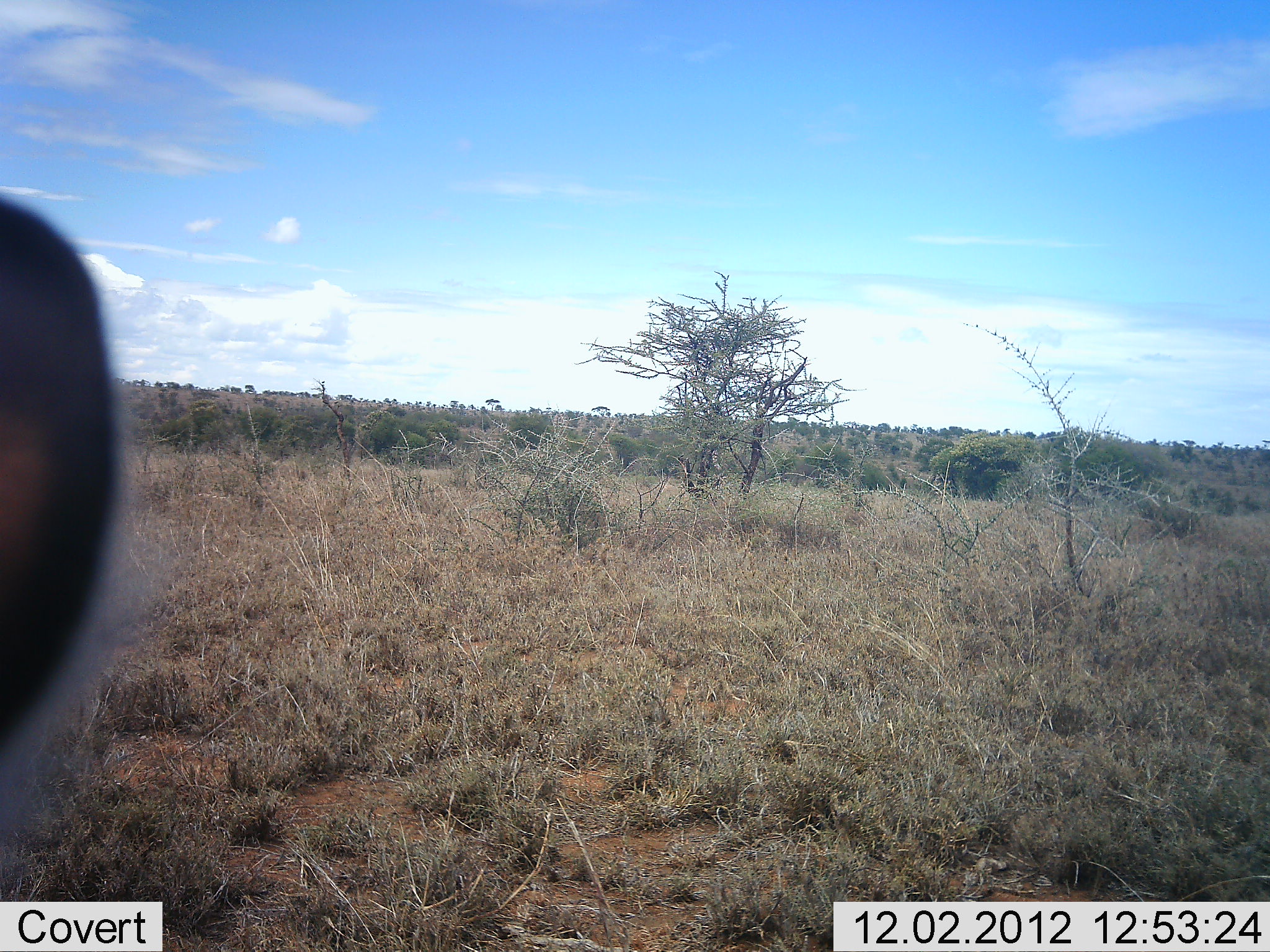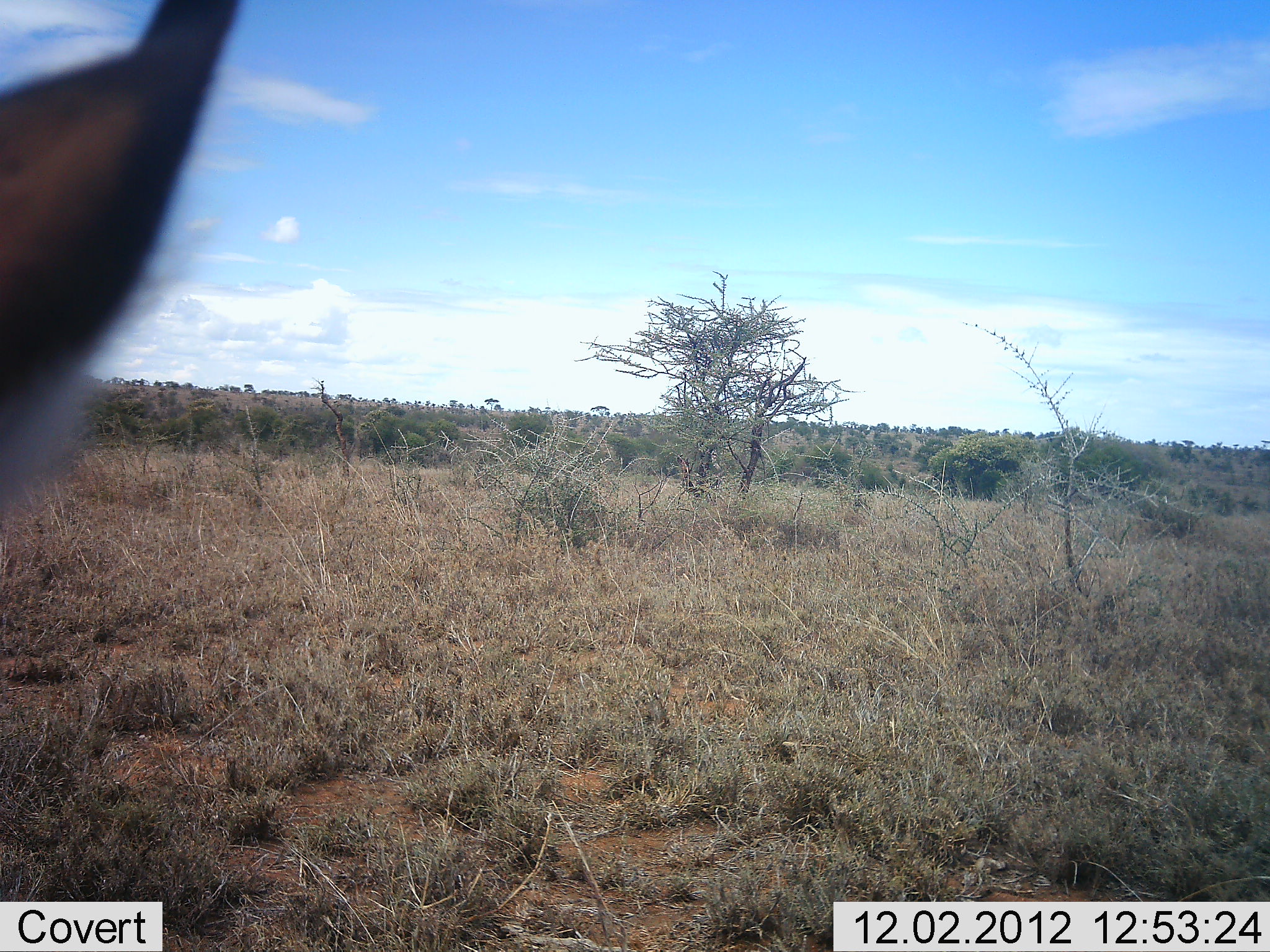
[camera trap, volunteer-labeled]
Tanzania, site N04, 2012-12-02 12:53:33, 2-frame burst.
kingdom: Animalia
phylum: Chordata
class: Mammalia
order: Artiodactyla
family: Bovidae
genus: Eudorcas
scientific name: Eudorcas thomsonii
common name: thomson's gazelle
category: gazellethomsons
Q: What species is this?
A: Gazellethomsons (thomson's gazelle) (Eudorcas thomsonii).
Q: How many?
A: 1.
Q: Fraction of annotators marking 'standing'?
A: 100%.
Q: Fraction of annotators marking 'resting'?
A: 0%.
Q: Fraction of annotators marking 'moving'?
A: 0%.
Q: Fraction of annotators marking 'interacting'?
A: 0%.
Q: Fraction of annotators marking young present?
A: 0%.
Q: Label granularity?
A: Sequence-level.